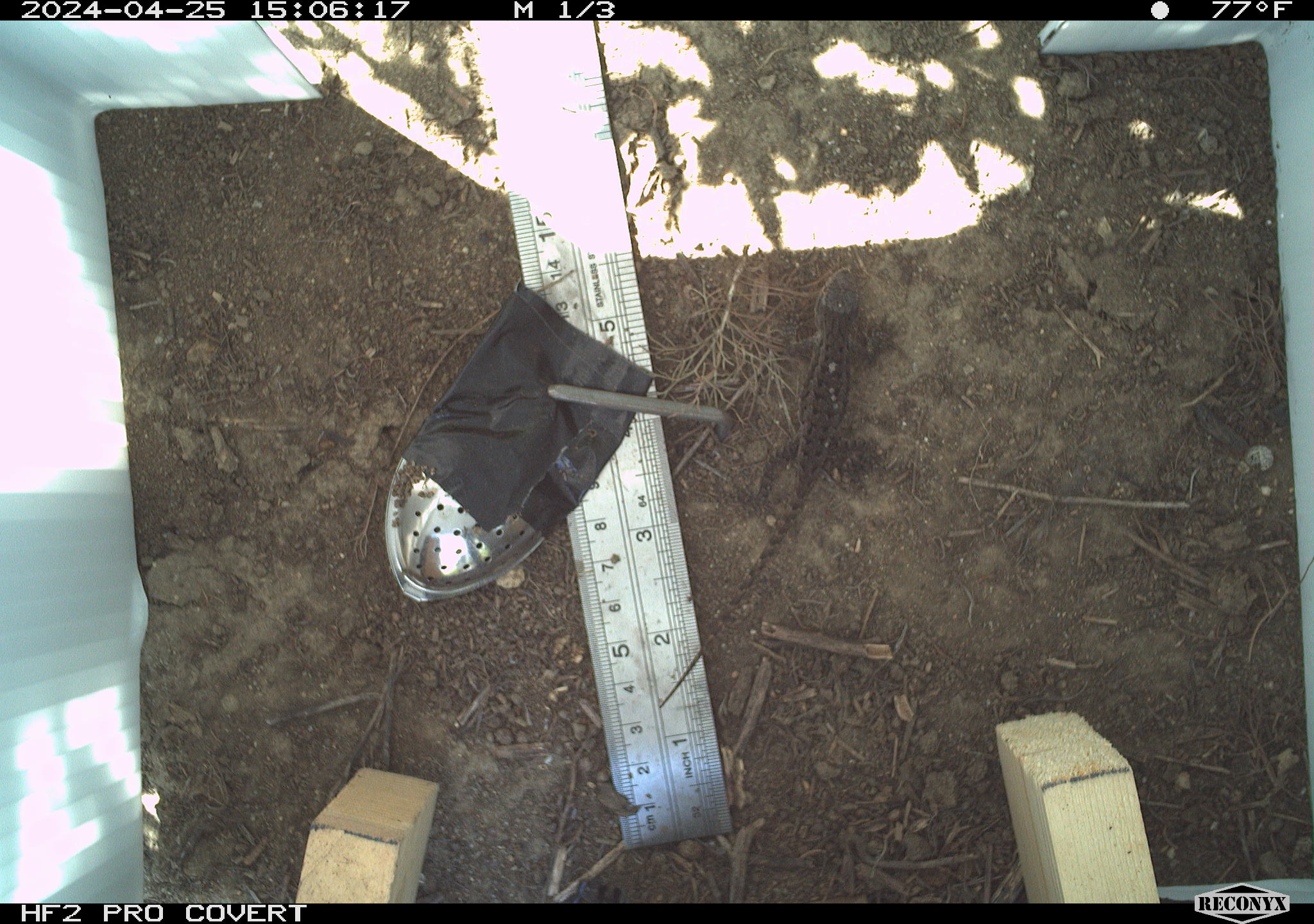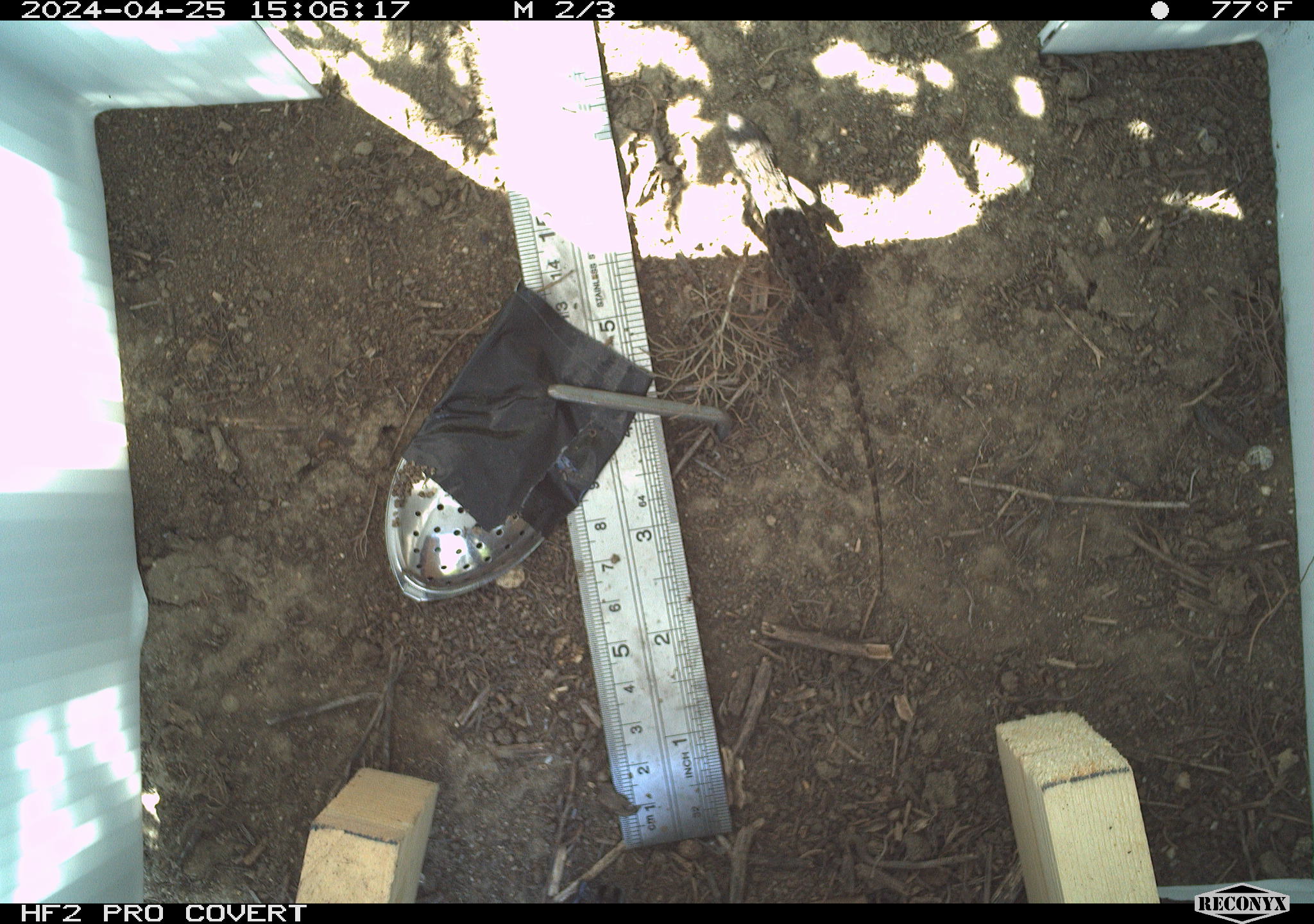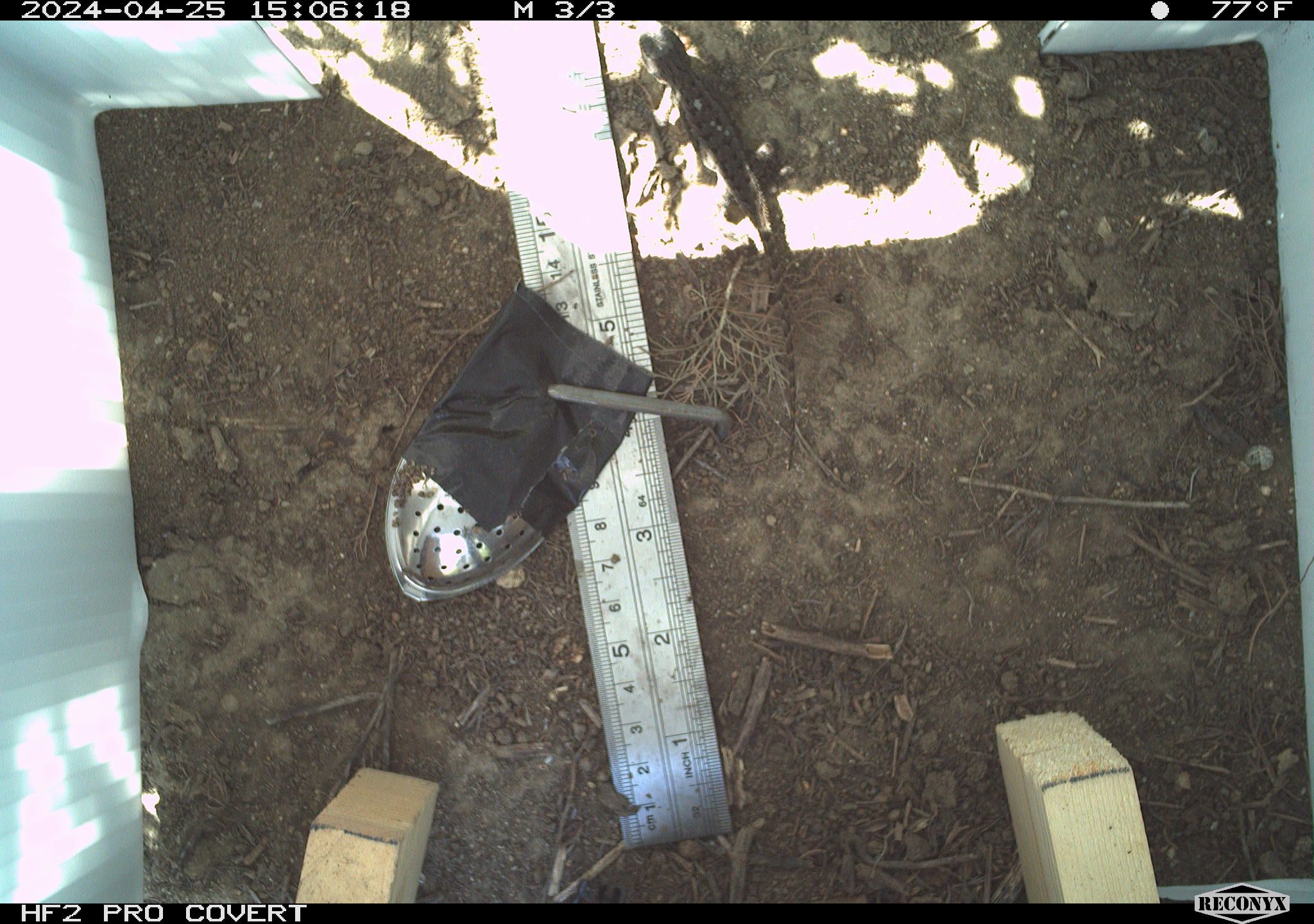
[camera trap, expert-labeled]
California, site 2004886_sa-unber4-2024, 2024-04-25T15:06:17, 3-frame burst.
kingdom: Animalia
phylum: Chordata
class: Reptilia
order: Squamata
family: Phrynosomatidae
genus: Sceloporus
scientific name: Sceloporus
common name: spiny lizards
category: sceloporus species